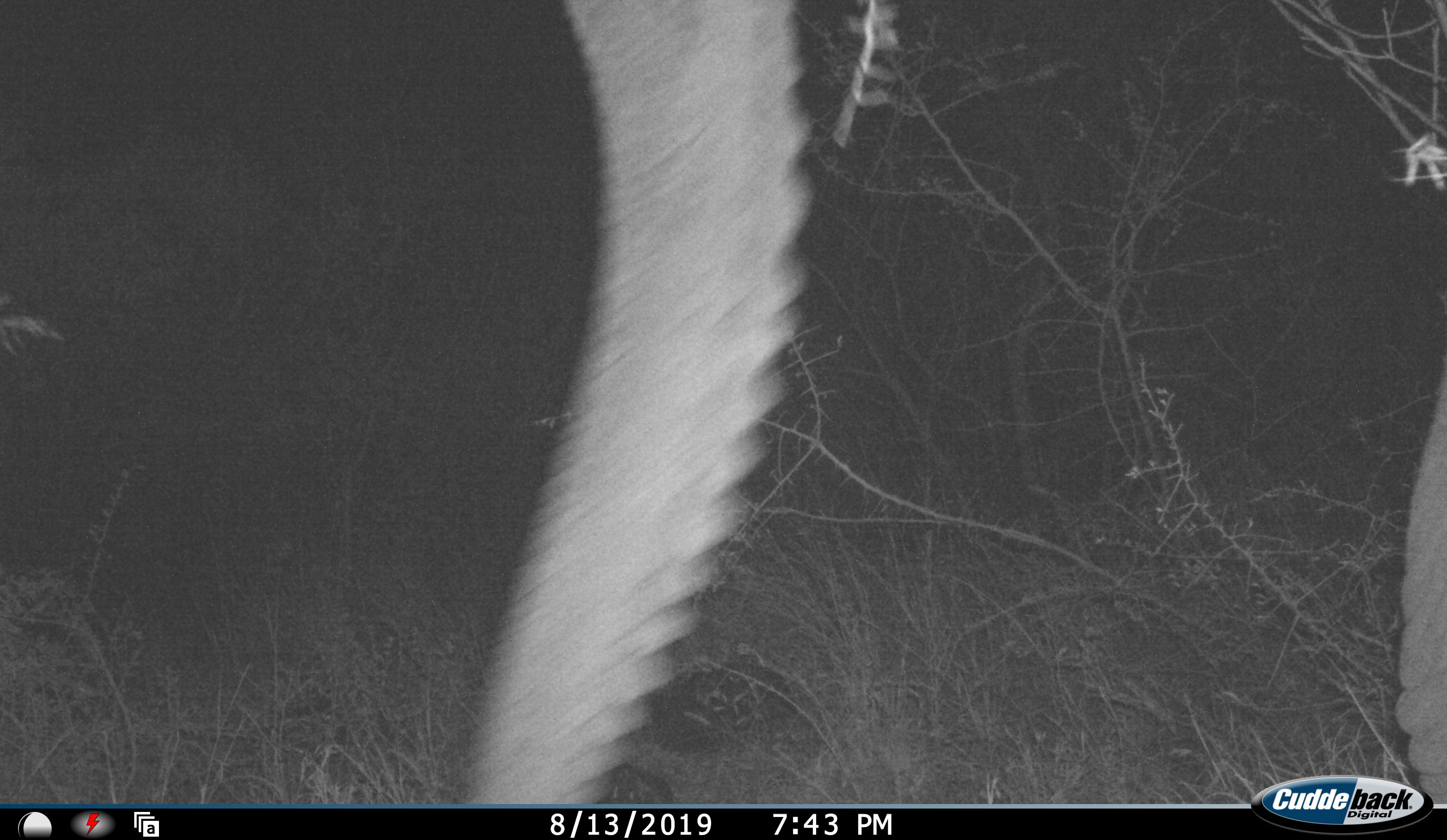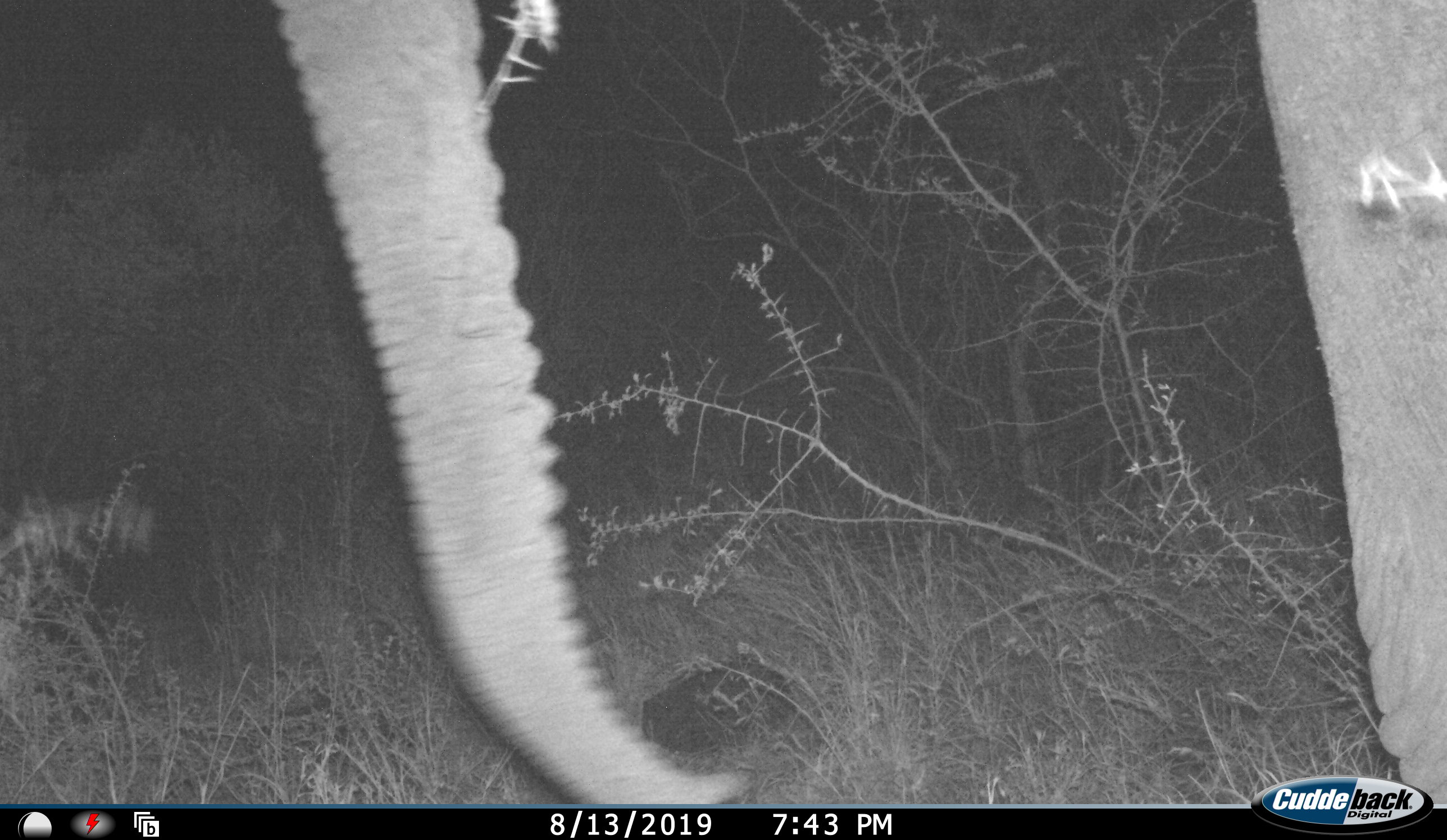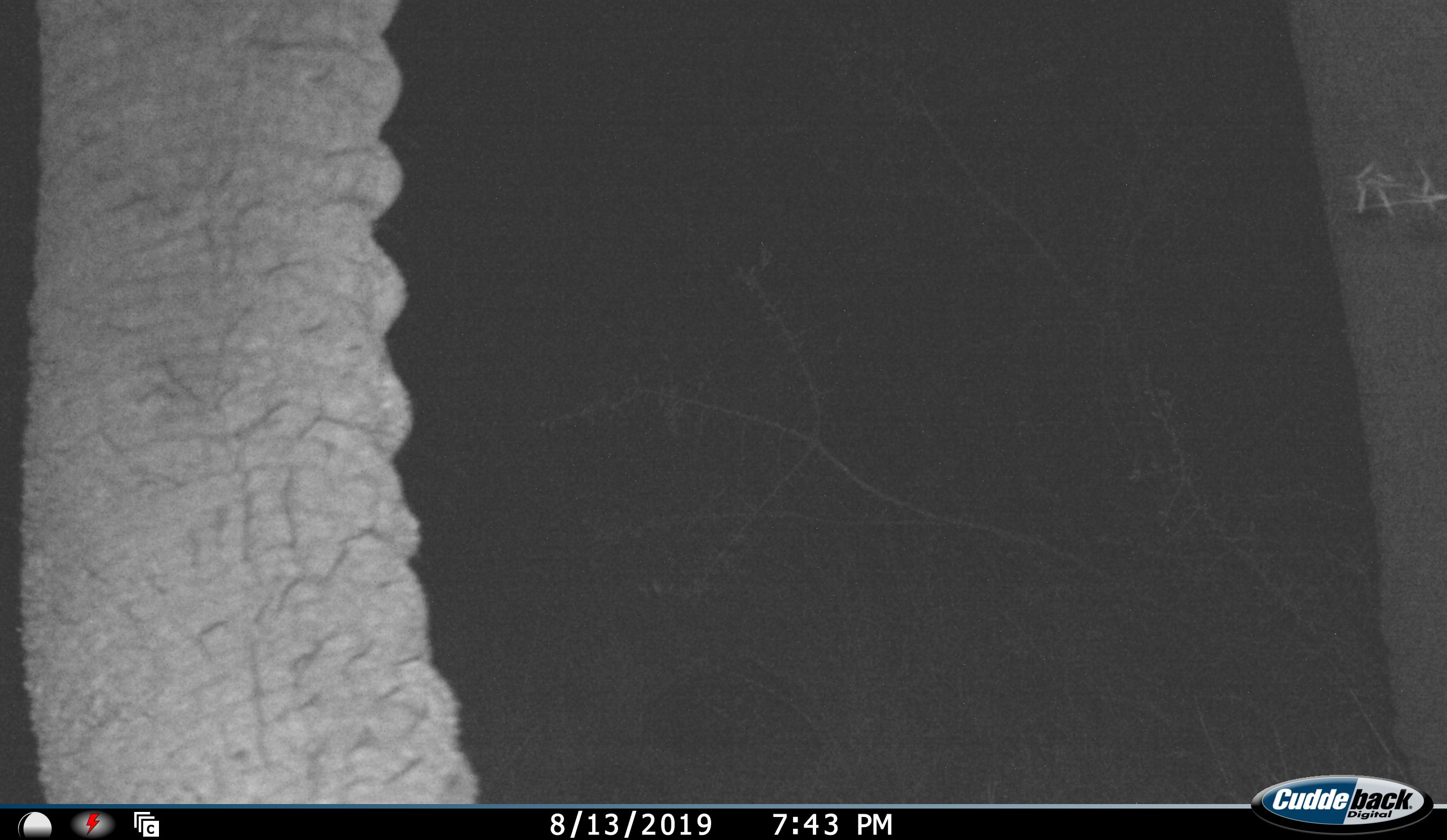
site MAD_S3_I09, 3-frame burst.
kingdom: Animalia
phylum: Chordata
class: Mammalia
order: Proboscidea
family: Elephantidae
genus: Loxodonta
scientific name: Loxodonta africana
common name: african bush elephant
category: elephant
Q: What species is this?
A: Elephant (african bush elephant) (Loxodonta africana).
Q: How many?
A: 1.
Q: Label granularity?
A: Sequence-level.